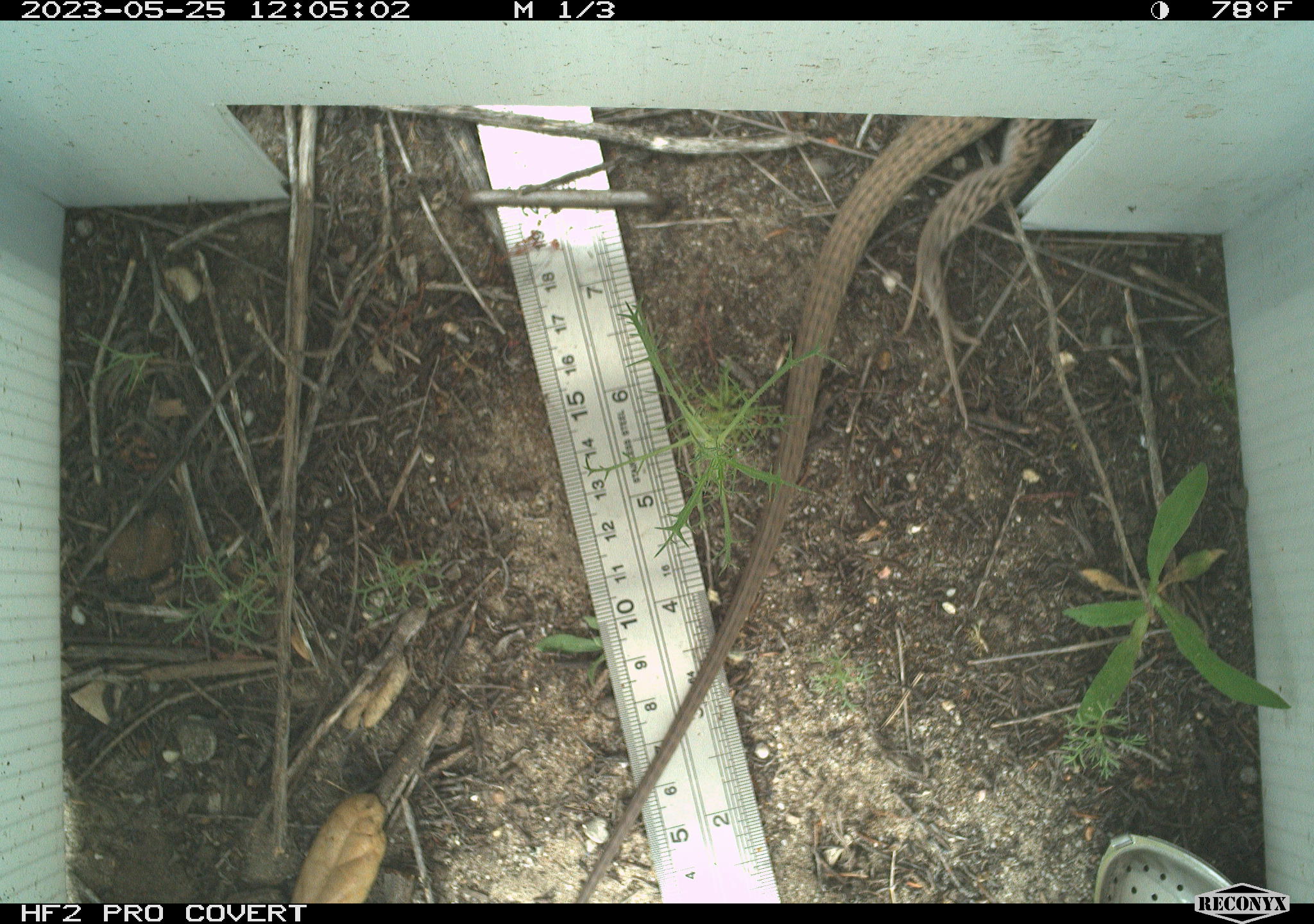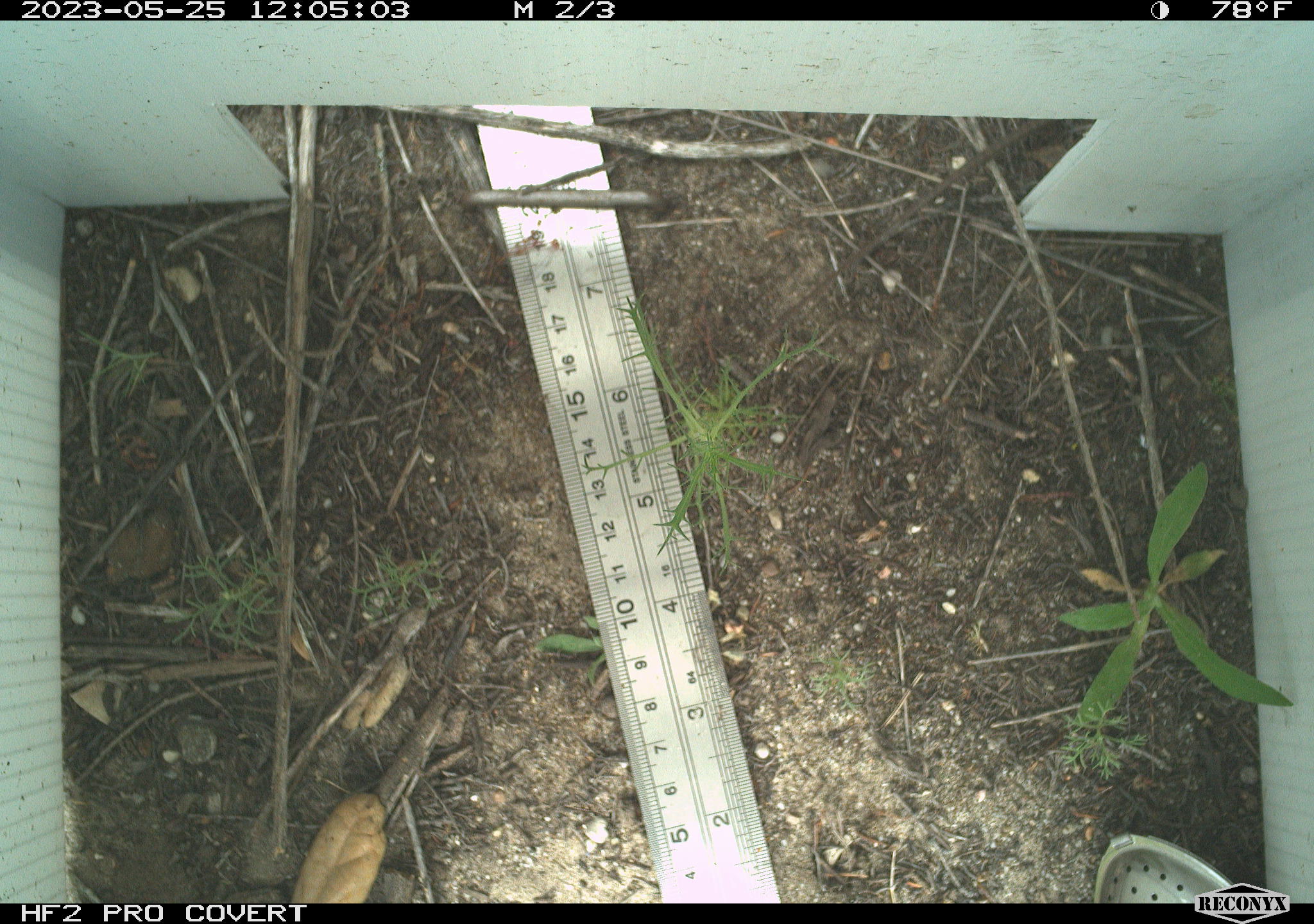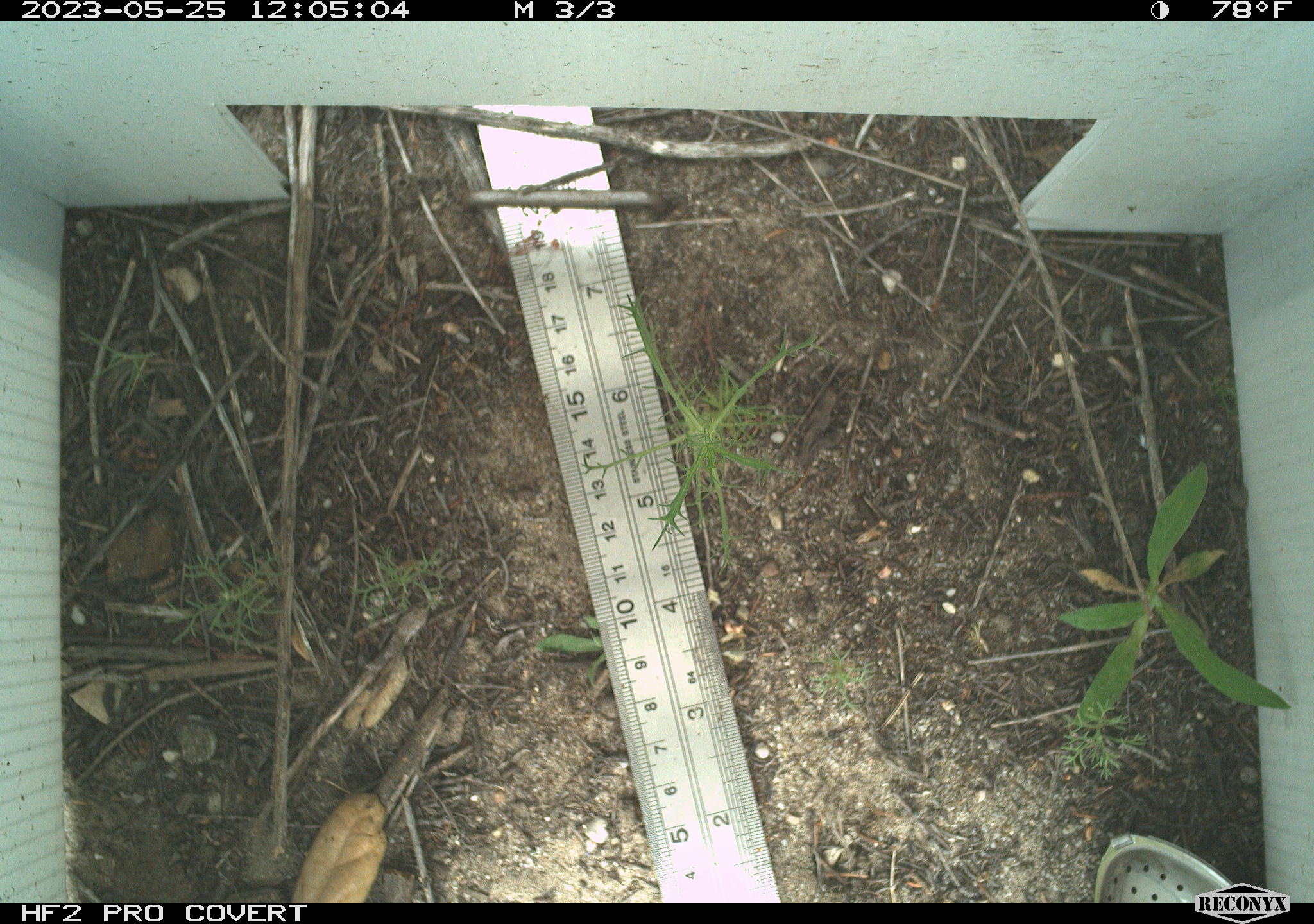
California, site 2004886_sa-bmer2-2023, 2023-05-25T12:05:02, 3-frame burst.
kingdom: Animalia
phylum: Chordata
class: Reptilia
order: Squamata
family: Teiidae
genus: Aspidoscelis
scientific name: Aspidoscelis tigris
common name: western whiptail